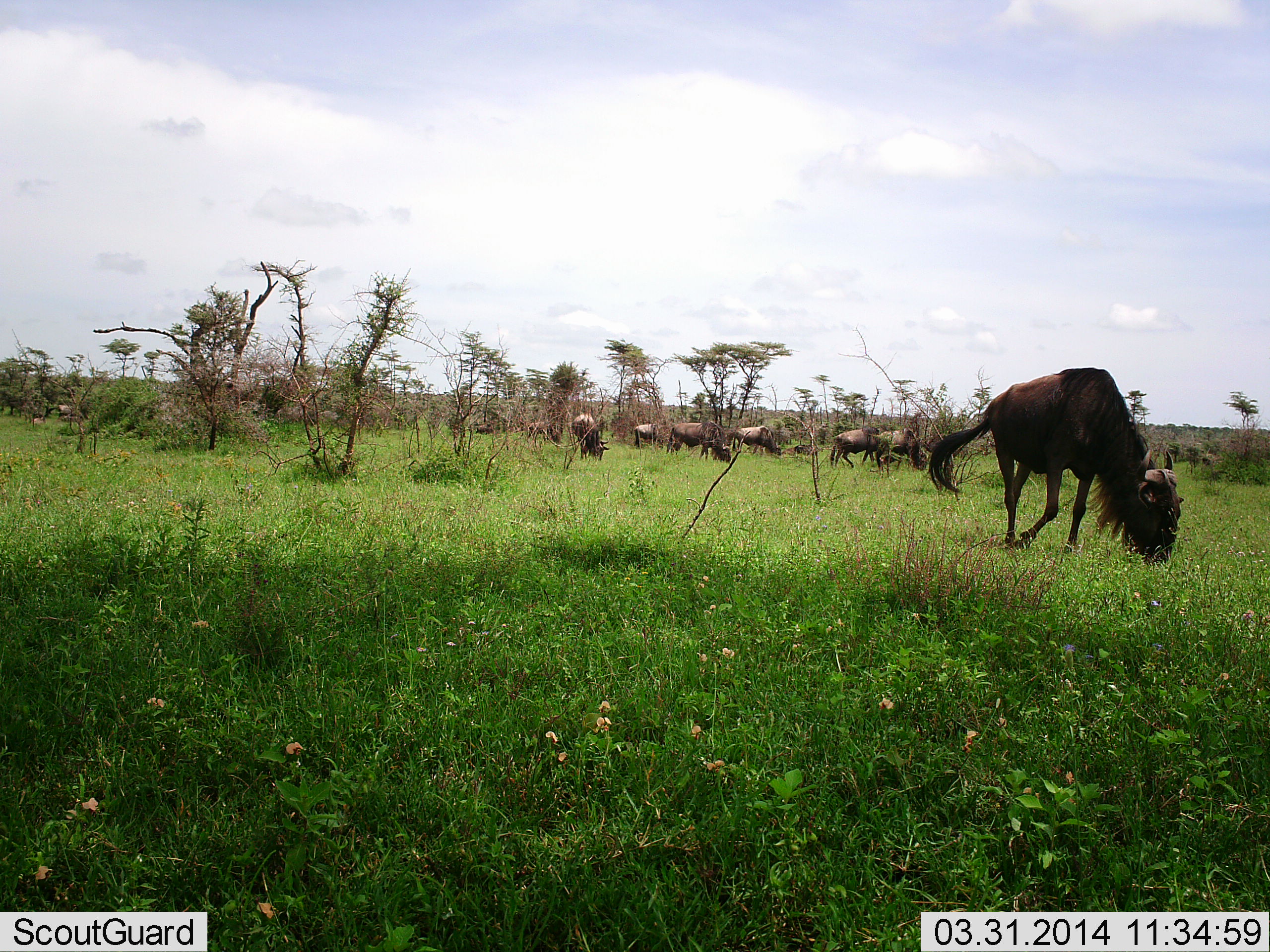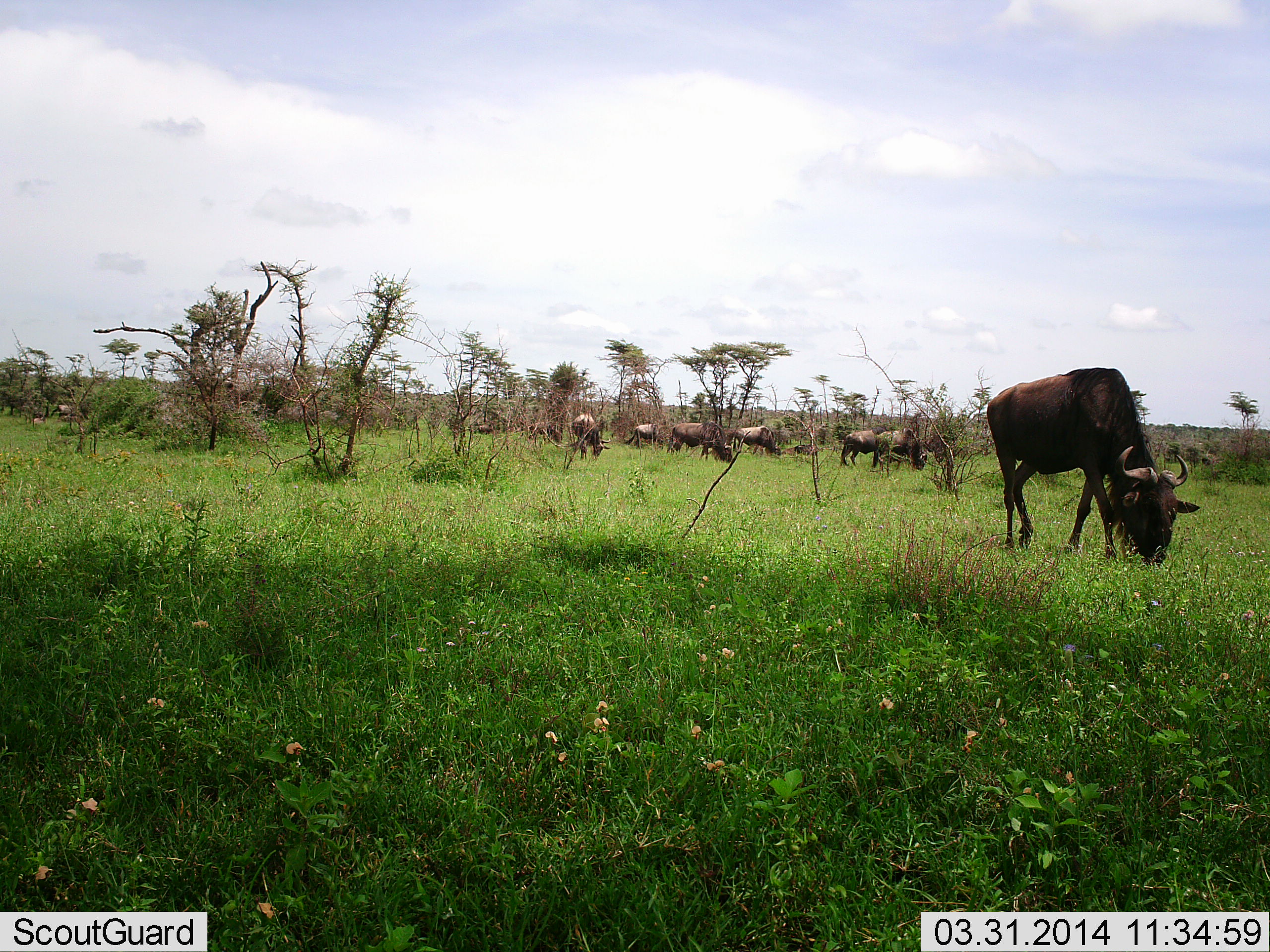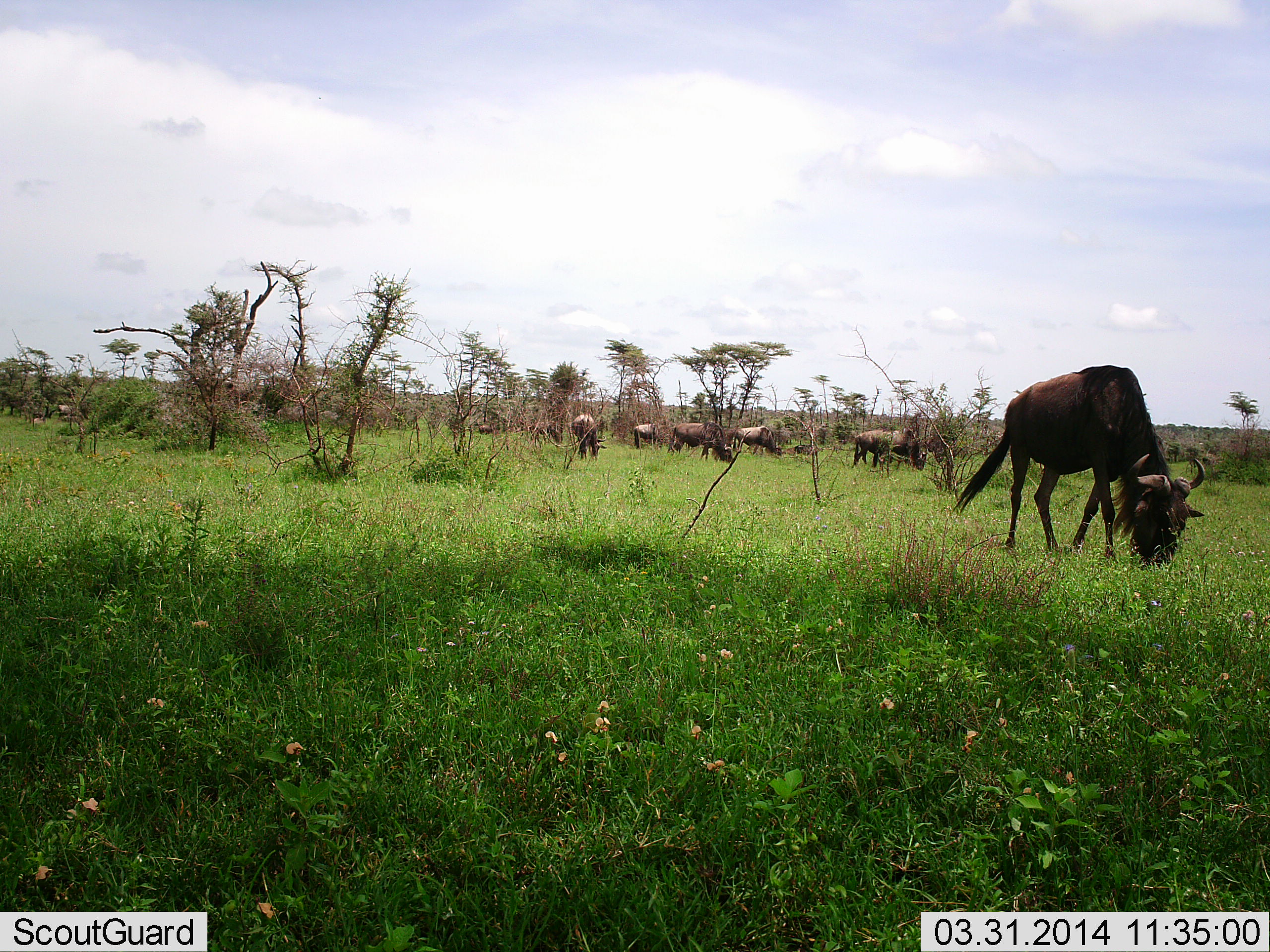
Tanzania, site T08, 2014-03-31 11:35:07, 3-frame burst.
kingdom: Animalia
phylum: Chordata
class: Mammalia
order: Artiodactyla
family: Bovidae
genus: Connochaetes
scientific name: Connochaetes taurinus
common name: blue wildebeest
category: wildebeest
Wildebeest (blue wildebeest) (Connochaetes taurinus), count 8. Behavior (volunteer vote fractions): standing 40%, resting 0%, moving 30%, interacting 0%. Young present (vote fraction): 0%. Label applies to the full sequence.